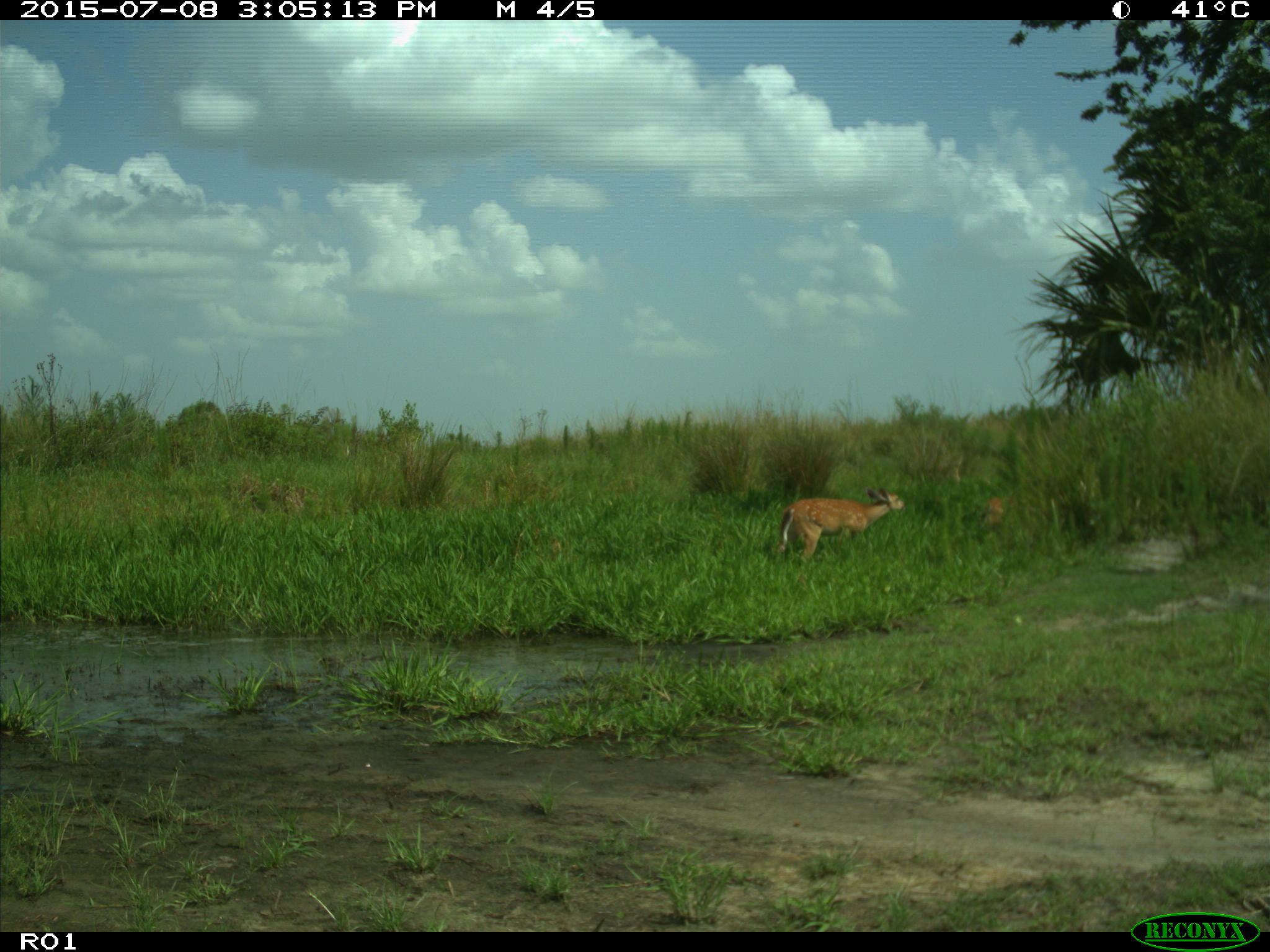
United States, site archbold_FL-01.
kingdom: Animalia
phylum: Chordata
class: Mammalia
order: Artiodactyla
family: Cervidae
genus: Odocoileus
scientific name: Odocoileus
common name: deer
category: unidentified deer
Unidentified deer (deer) (Odocoileus).